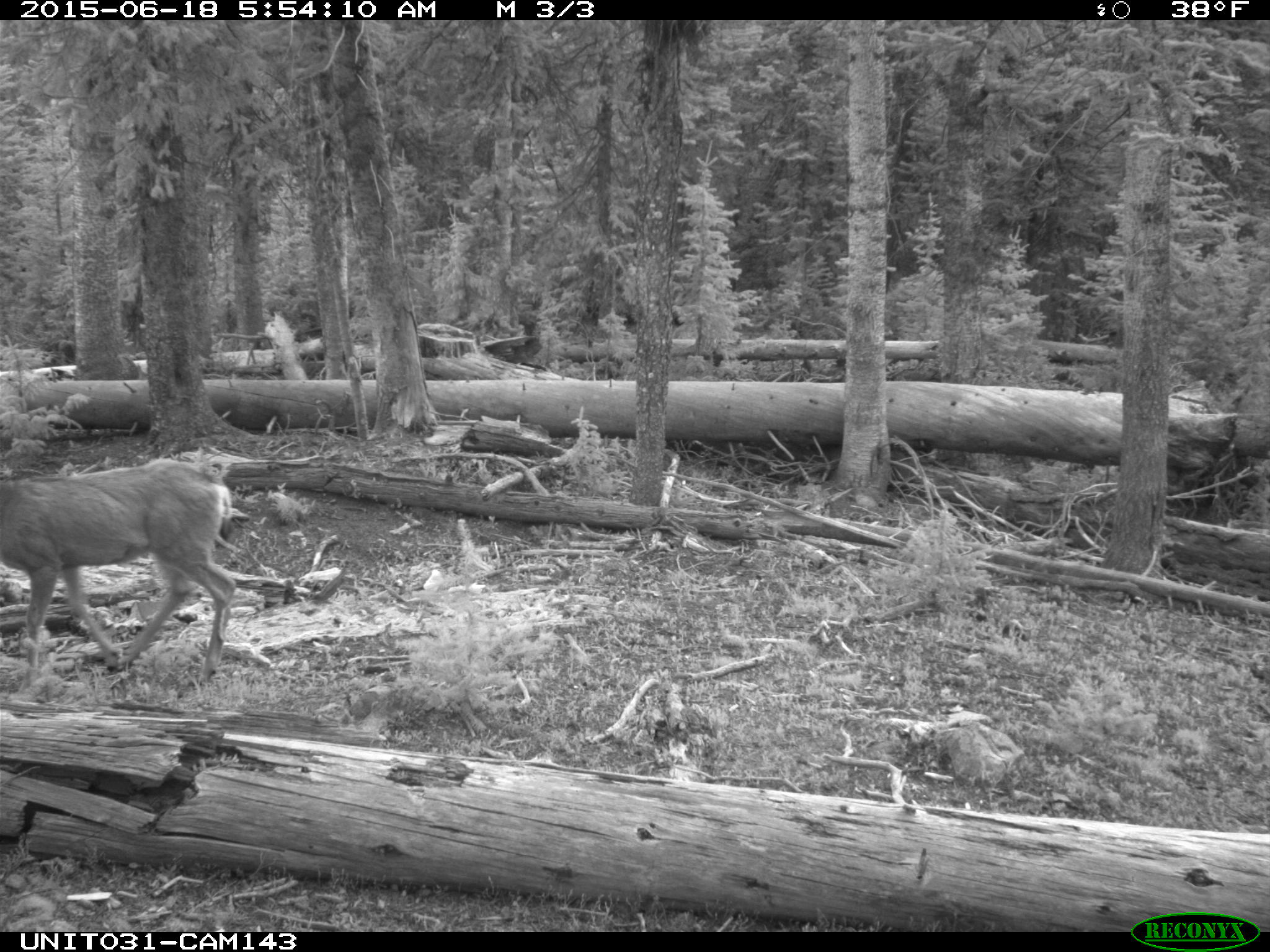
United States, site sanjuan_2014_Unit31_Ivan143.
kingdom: Animalia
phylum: Chordata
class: Mammalia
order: Artiodactyla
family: Cervidae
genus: Odocoileus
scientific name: Odocoileus hemionus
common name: mule deer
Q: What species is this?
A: Odocoileus hemionus (mule deer).